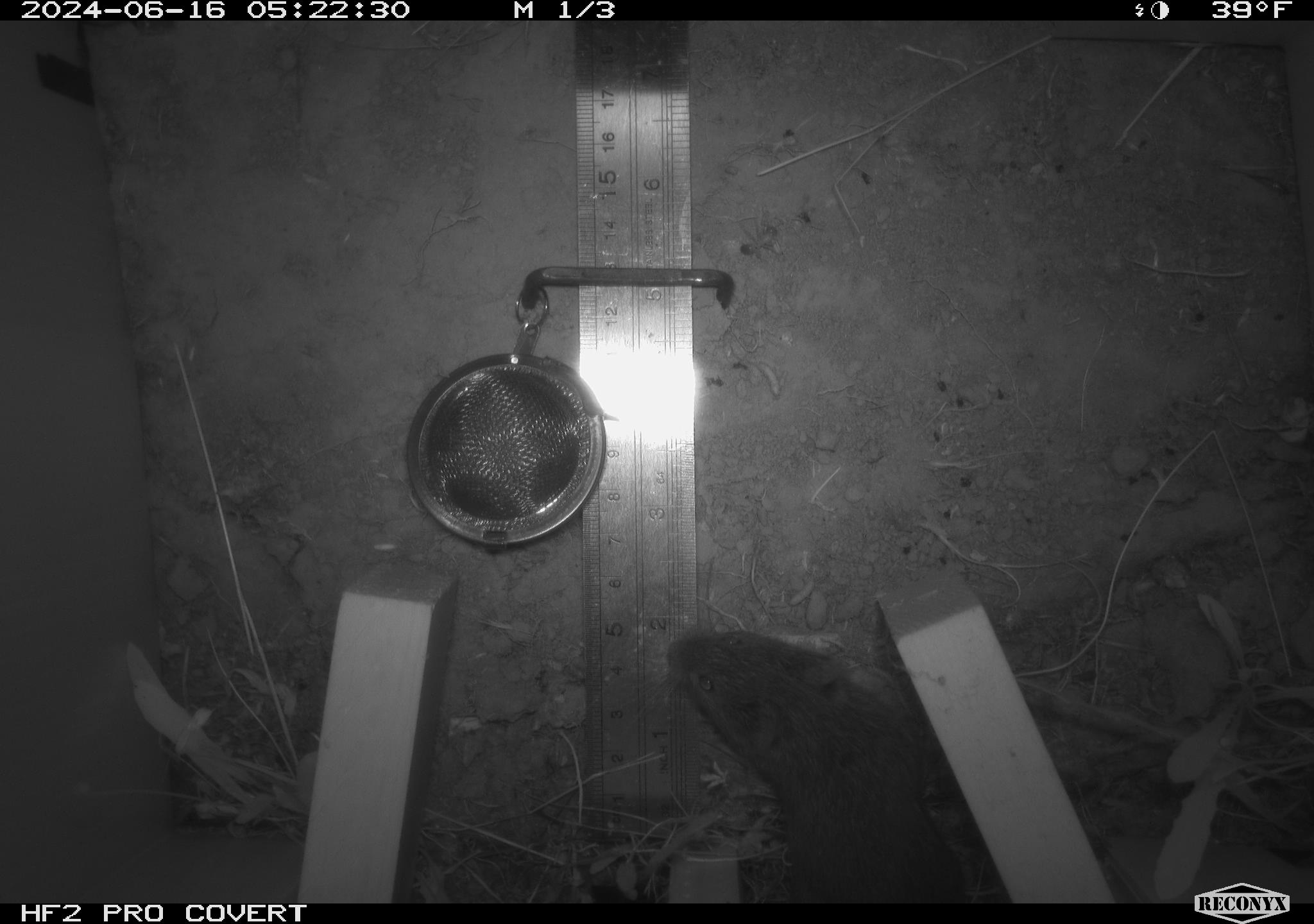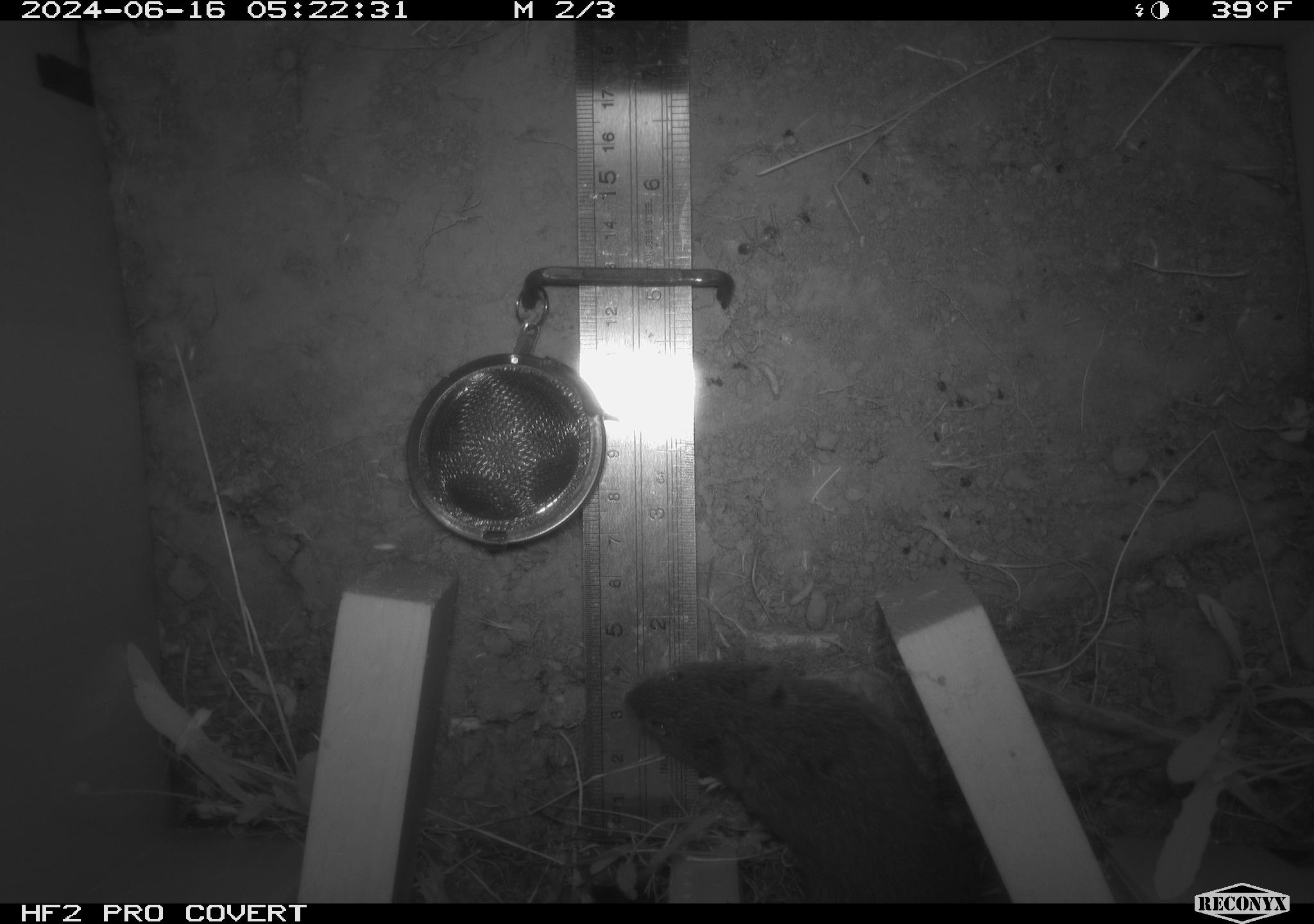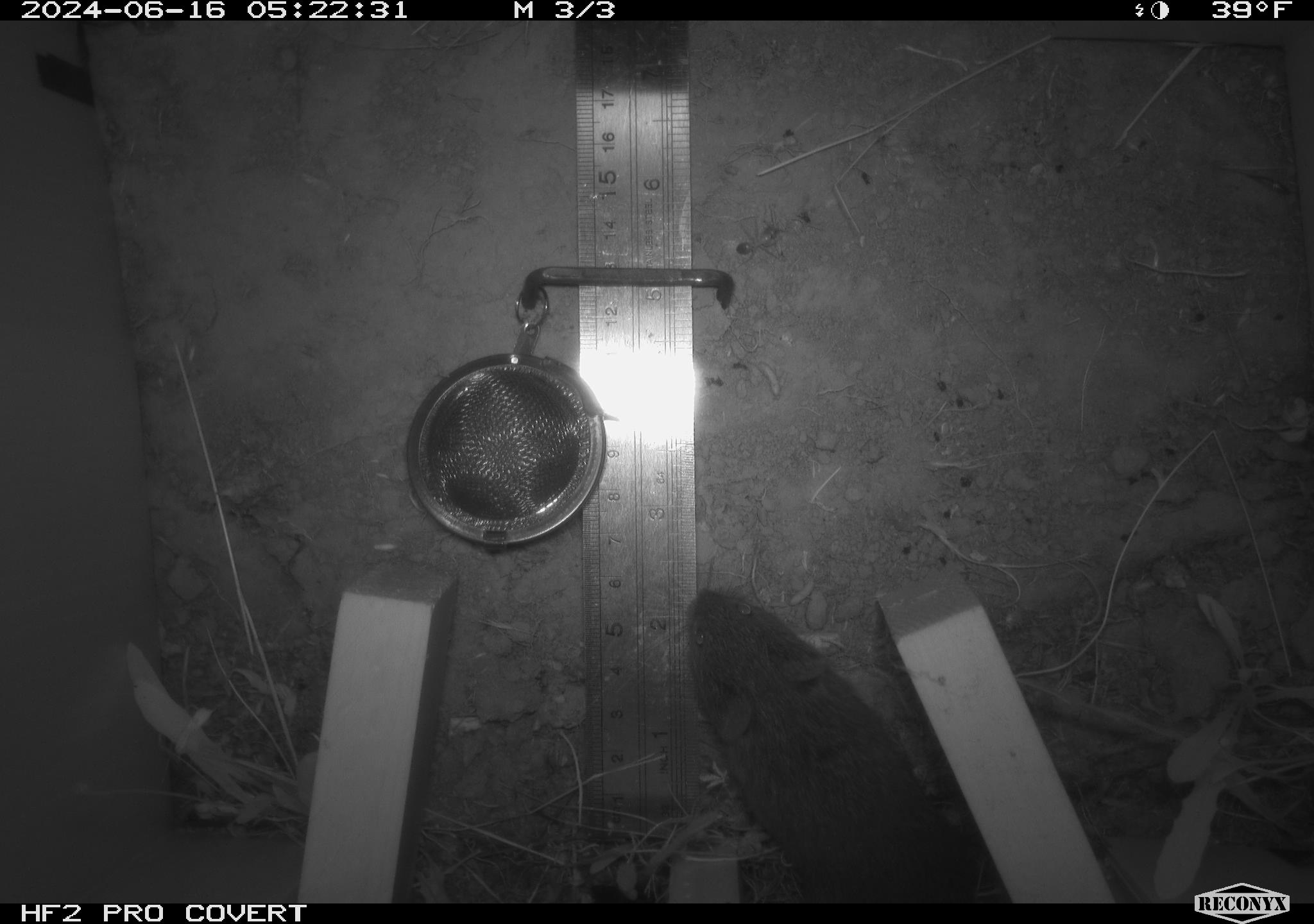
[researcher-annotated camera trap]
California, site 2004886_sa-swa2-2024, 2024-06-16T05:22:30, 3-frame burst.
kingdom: Animalia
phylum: Chordata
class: Mammalia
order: Rodentia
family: Cricetidae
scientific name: Arvicolinae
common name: voles, lemmings, and muskrats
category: arvicolinae subfamily